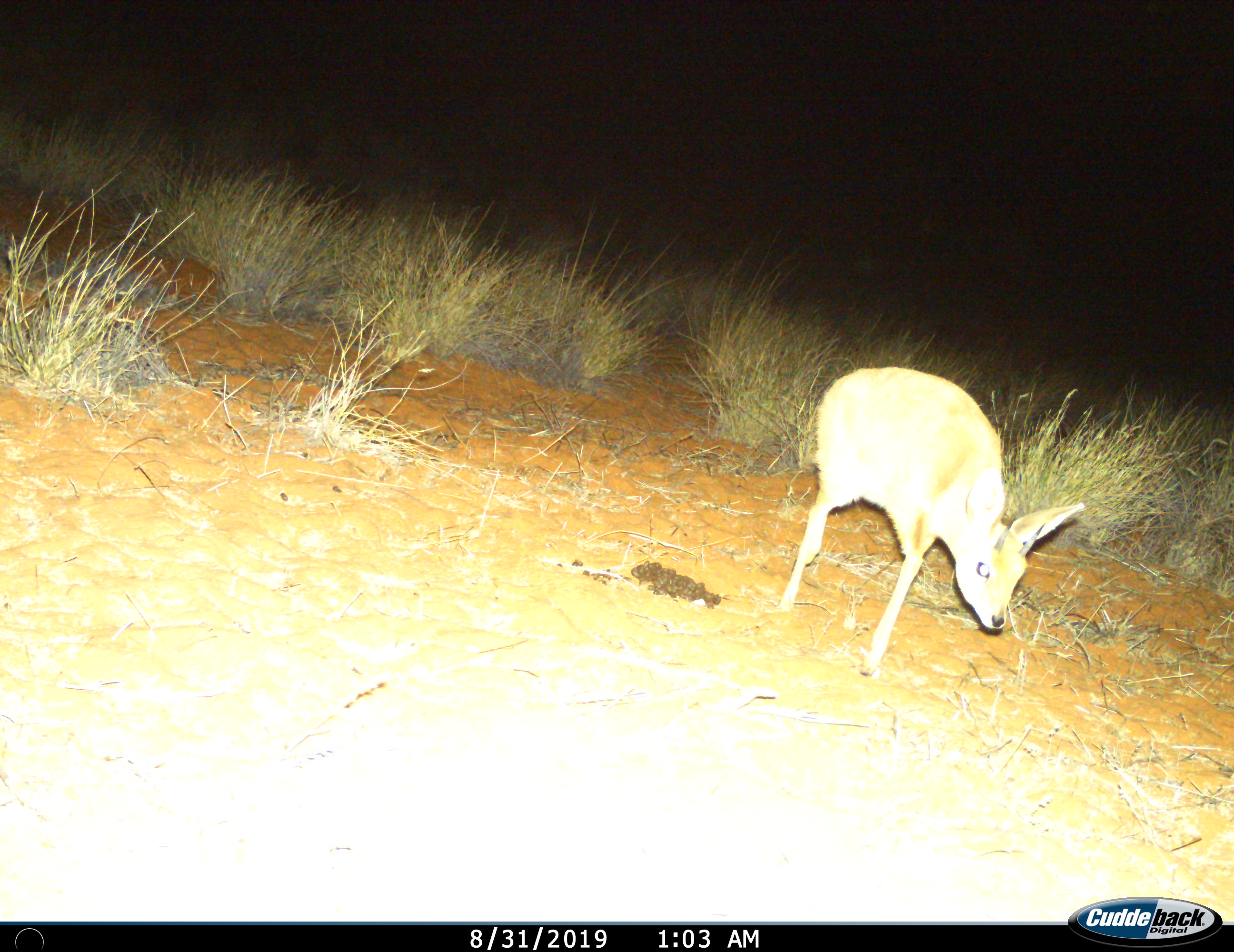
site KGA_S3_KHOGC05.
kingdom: Animalia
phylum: Chordata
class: Mammalia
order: Artiodactyla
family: Bovidae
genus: Raphicerus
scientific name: Raphicerus campestris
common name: steenbok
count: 1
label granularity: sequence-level